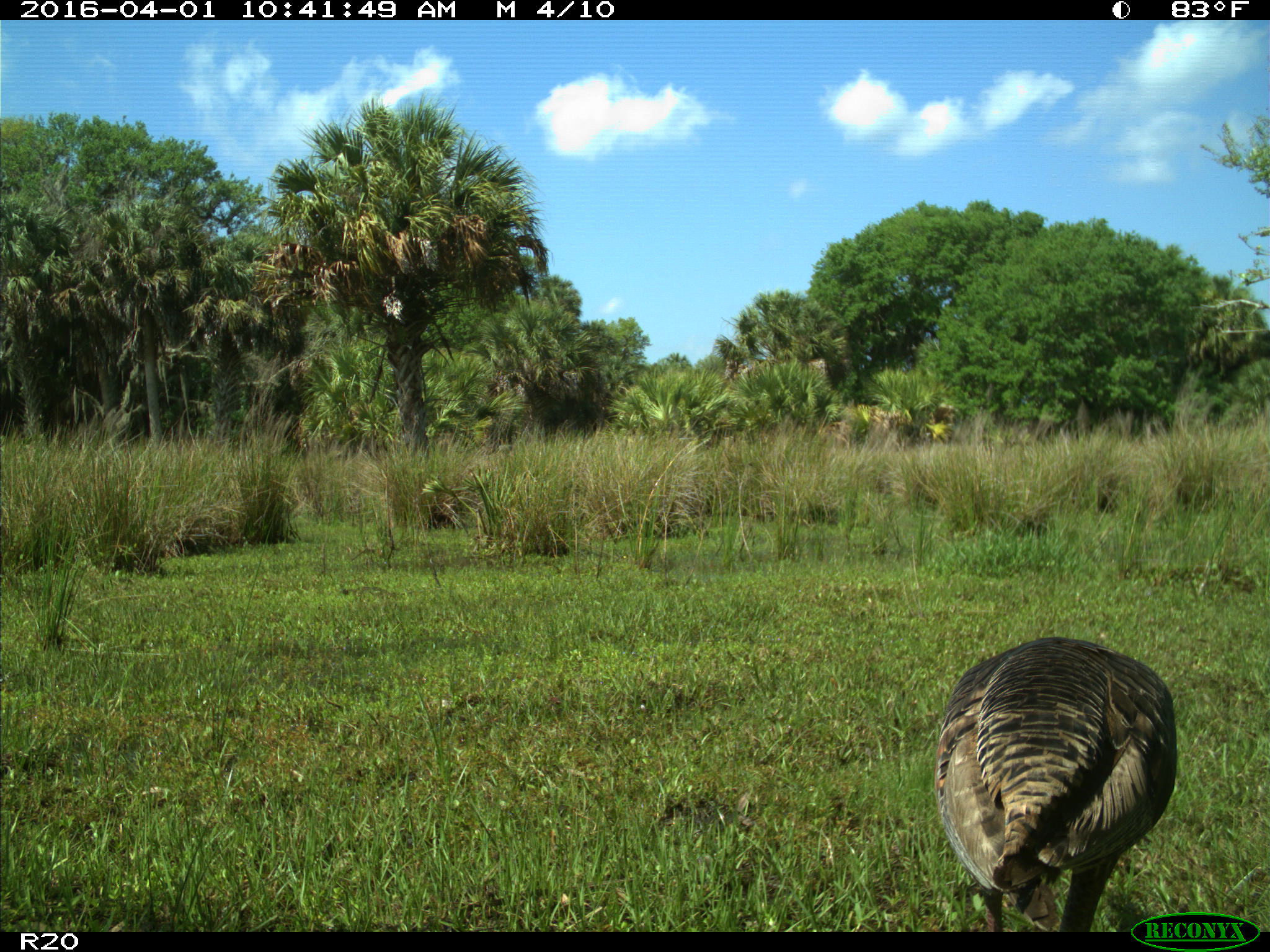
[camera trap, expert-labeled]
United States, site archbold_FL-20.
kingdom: Animalia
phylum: Chordata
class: Aves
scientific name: Aves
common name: birds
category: unidentified bird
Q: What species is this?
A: Unidentified bird (birds) (Aves).